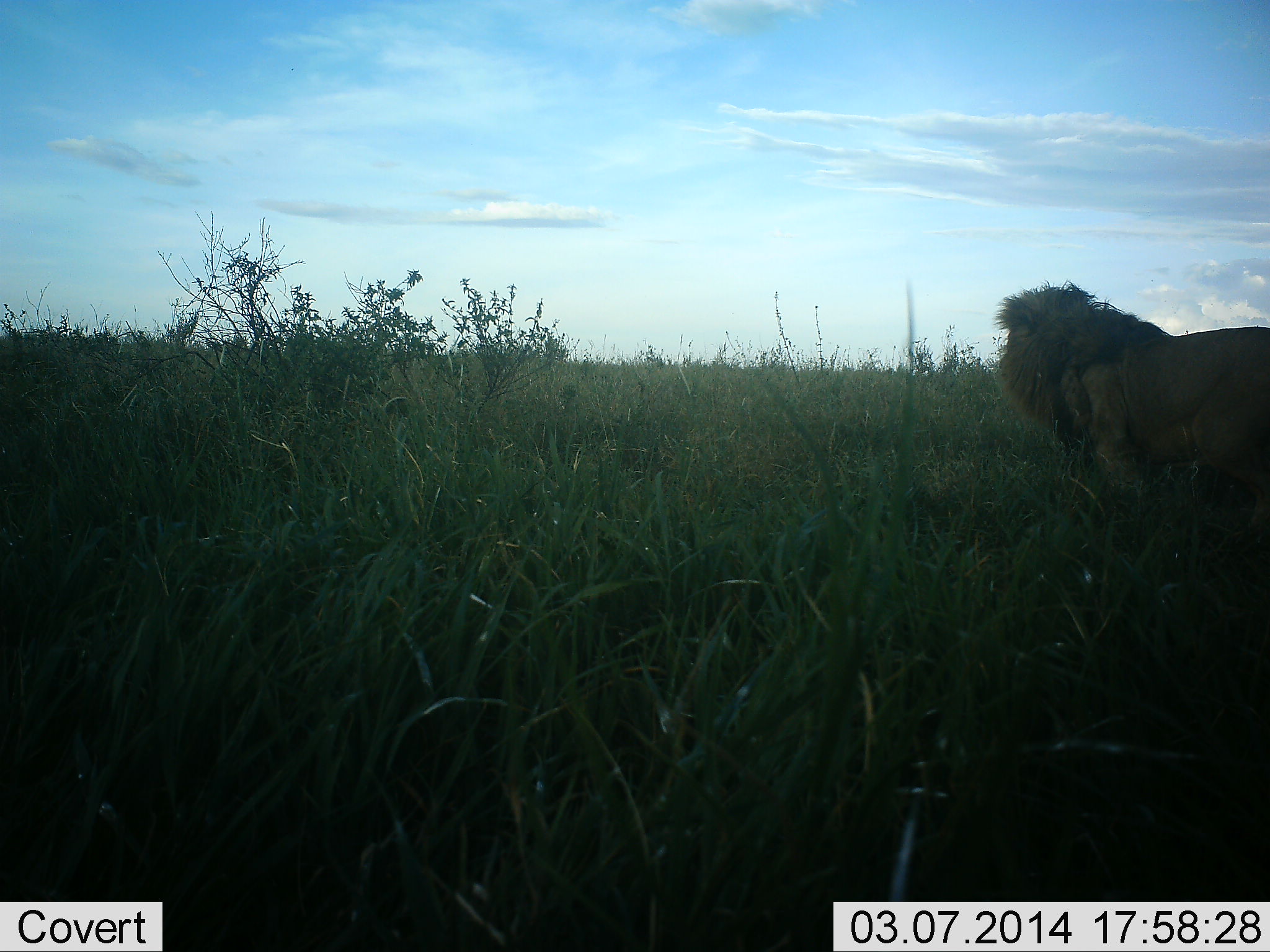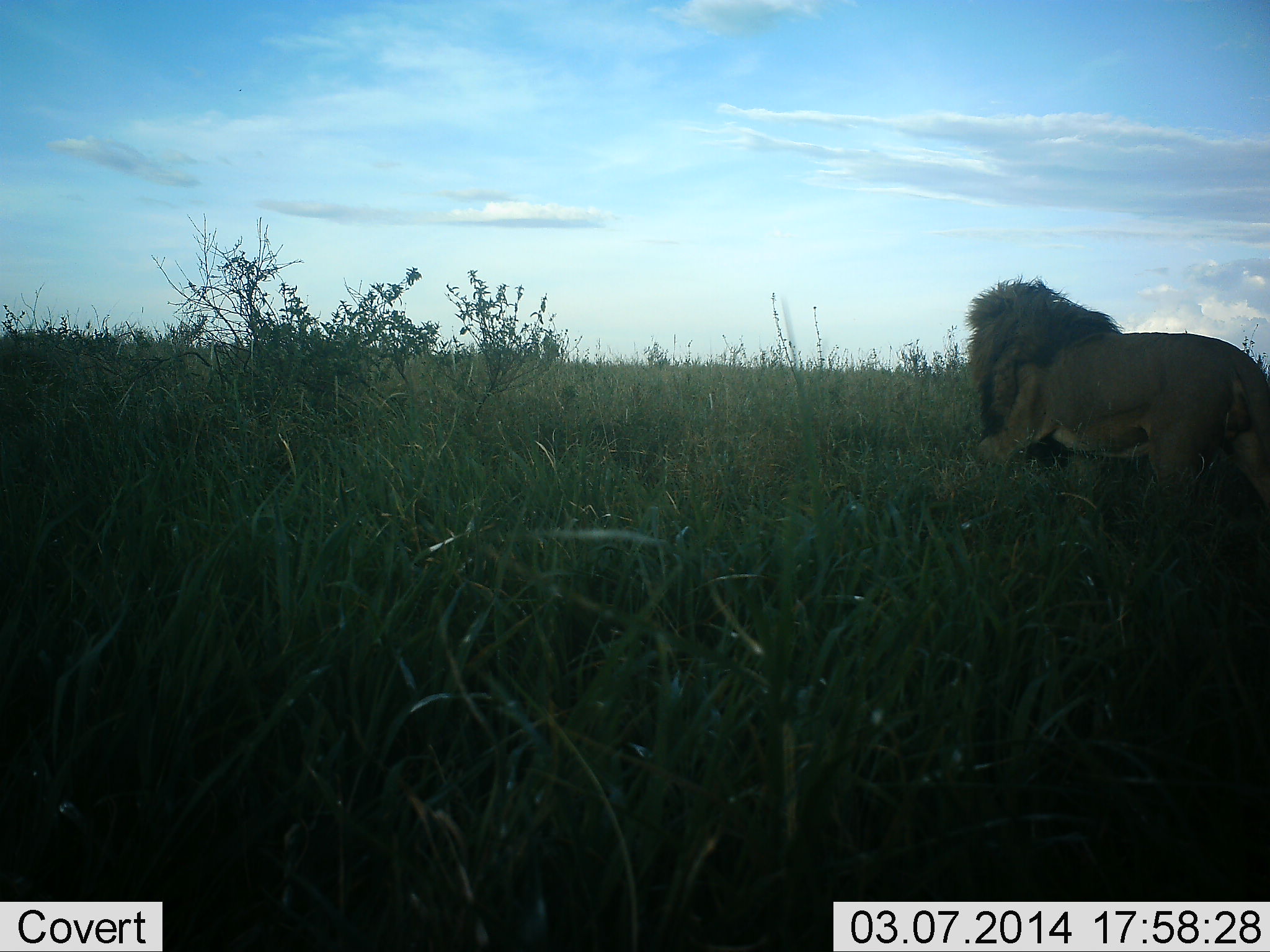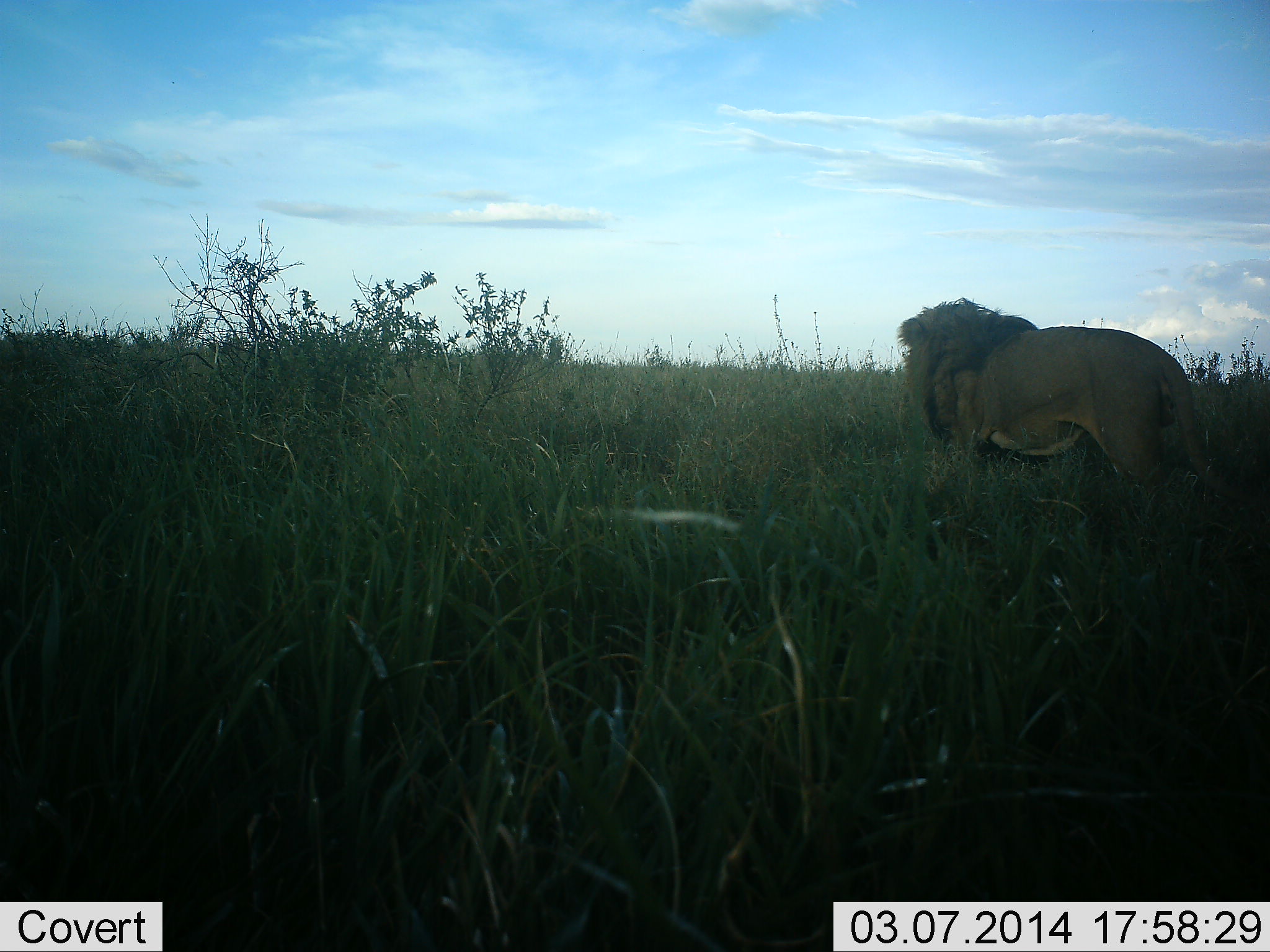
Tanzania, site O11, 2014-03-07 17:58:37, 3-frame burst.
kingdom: Animalia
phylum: Chordata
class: Mammalia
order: Carnivora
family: Felidae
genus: Panthera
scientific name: Panthera leo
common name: lion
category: lionmale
Lionmale (lion) (Panthera leo), count 1. Behavior (volunteer vote fractions): standing 0%, resting 0%, moving 100%, interacting 0%. Young present (vote fraction): 0%. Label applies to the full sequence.